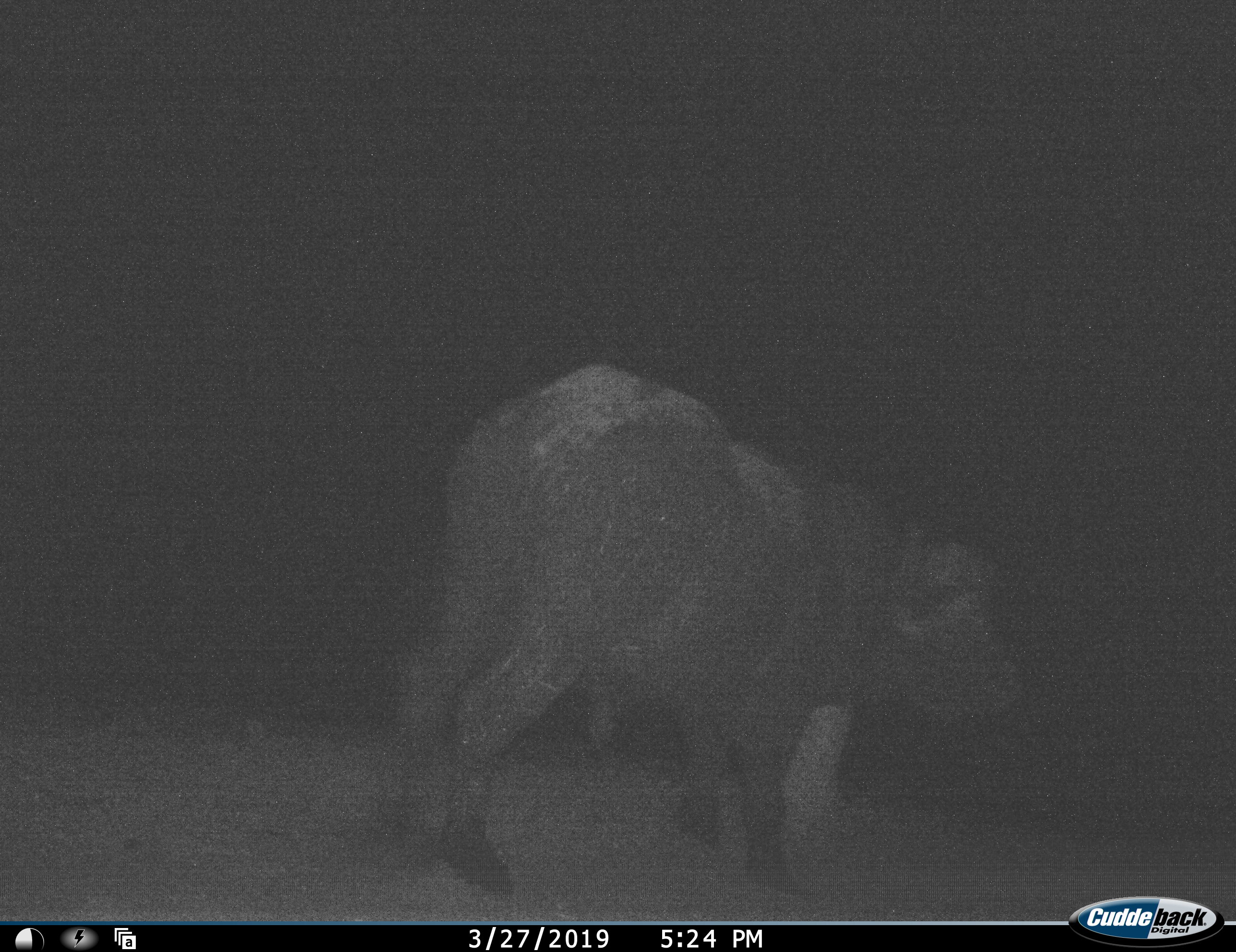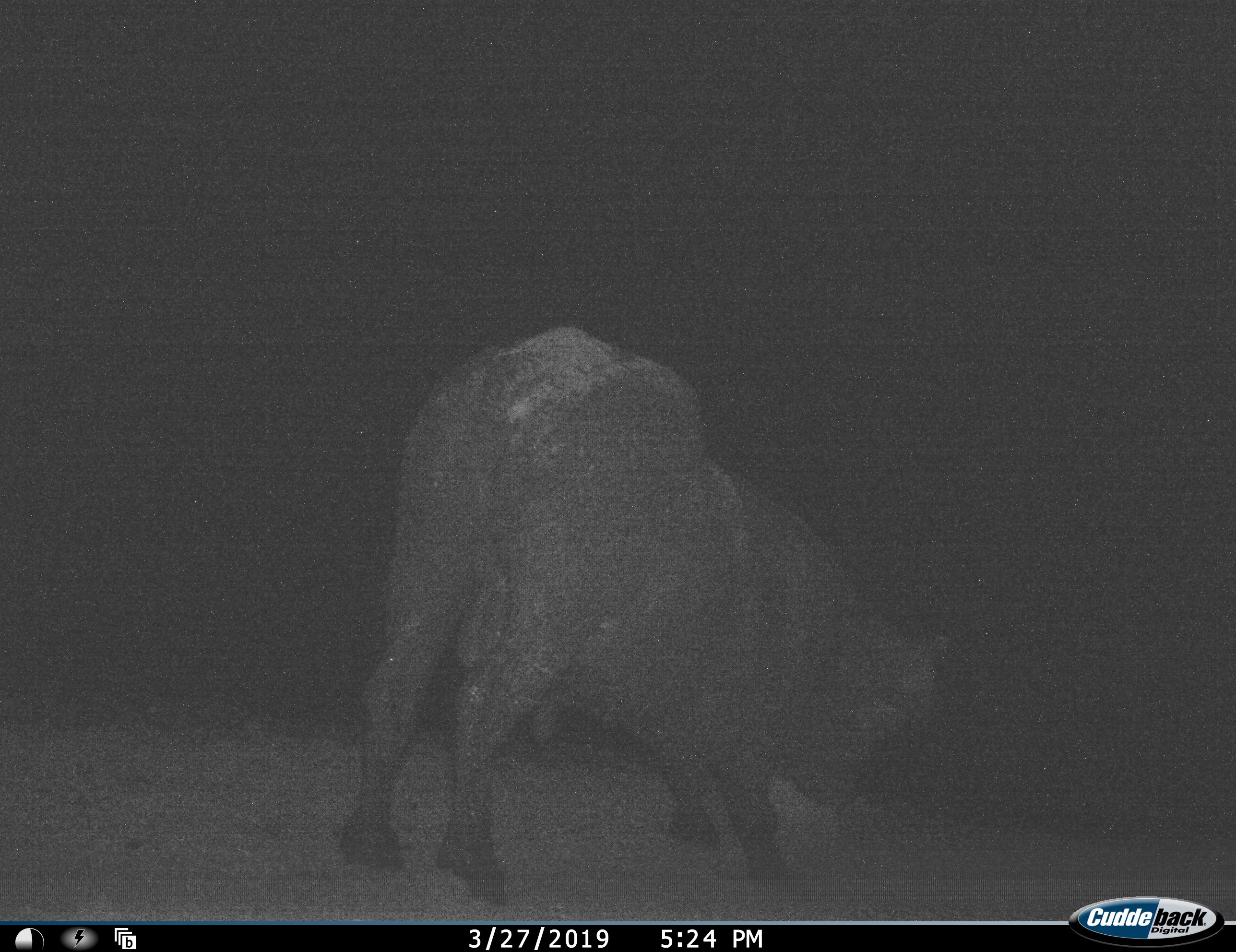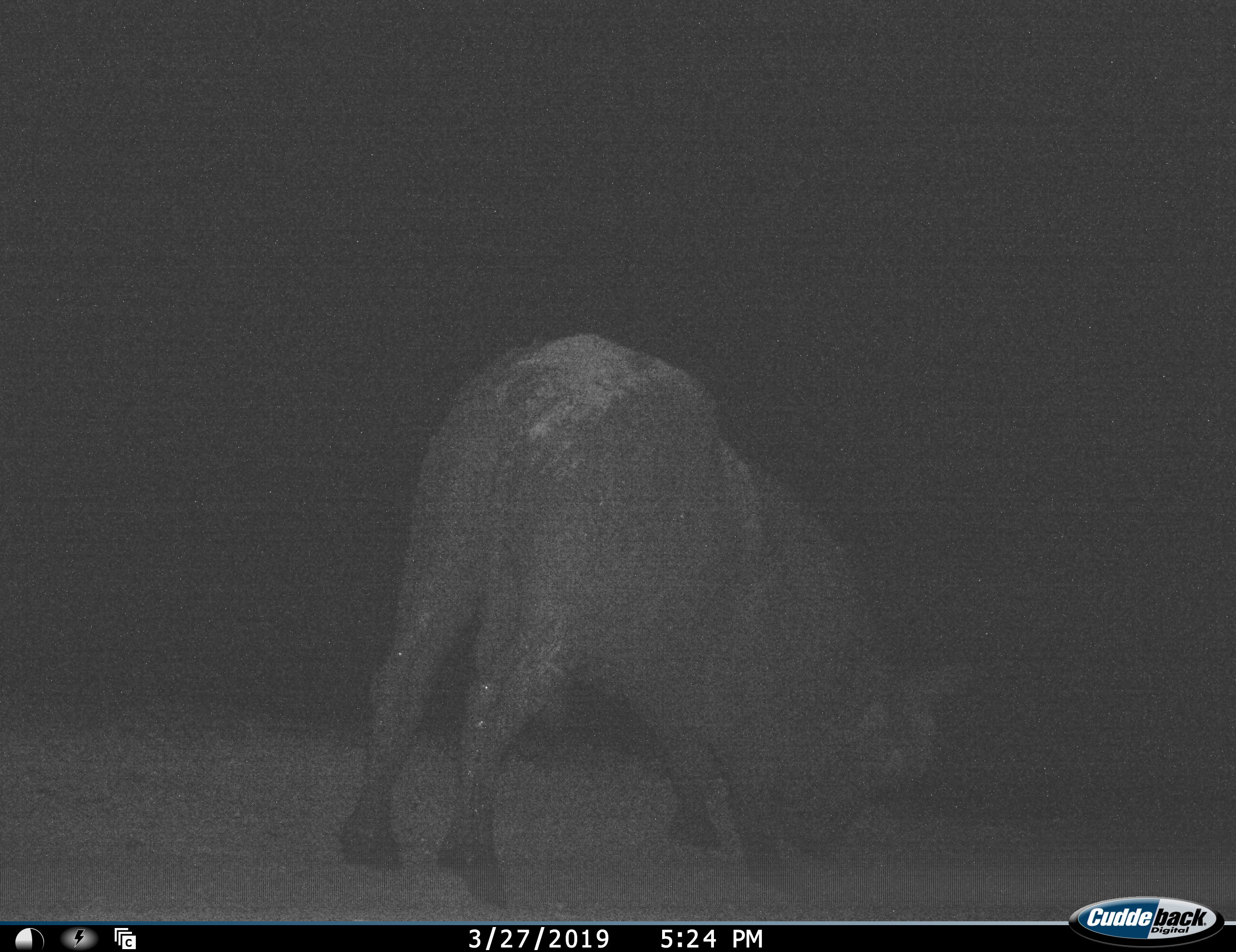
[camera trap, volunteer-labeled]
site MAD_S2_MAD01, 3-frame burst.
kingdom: Animalia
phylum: Chordata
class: Mammalia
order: Artiodactyla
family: Bovidae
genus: Syncerus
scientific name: Syncerus caffer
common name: african buffalo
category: buffalo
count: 1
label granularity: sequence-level